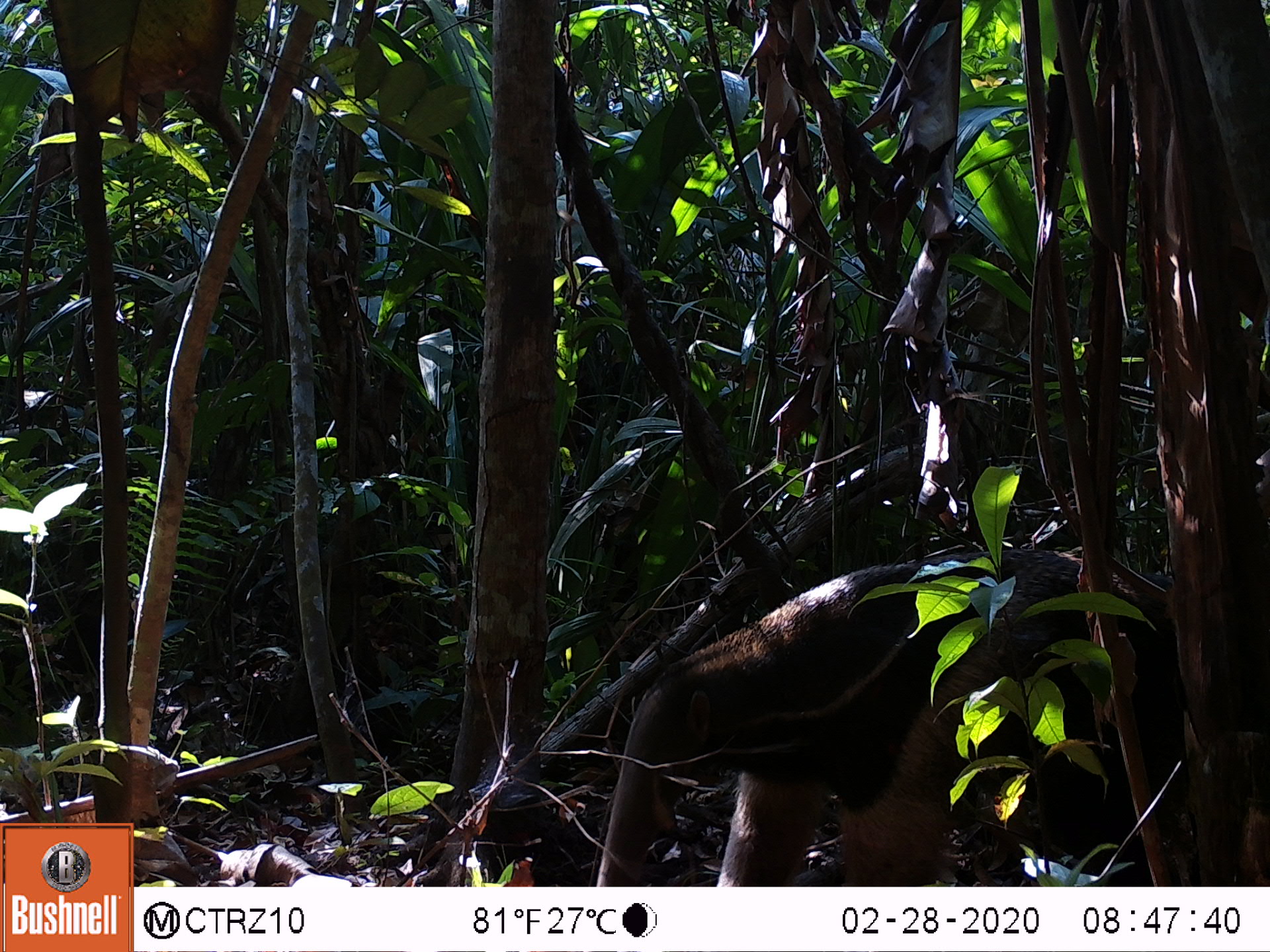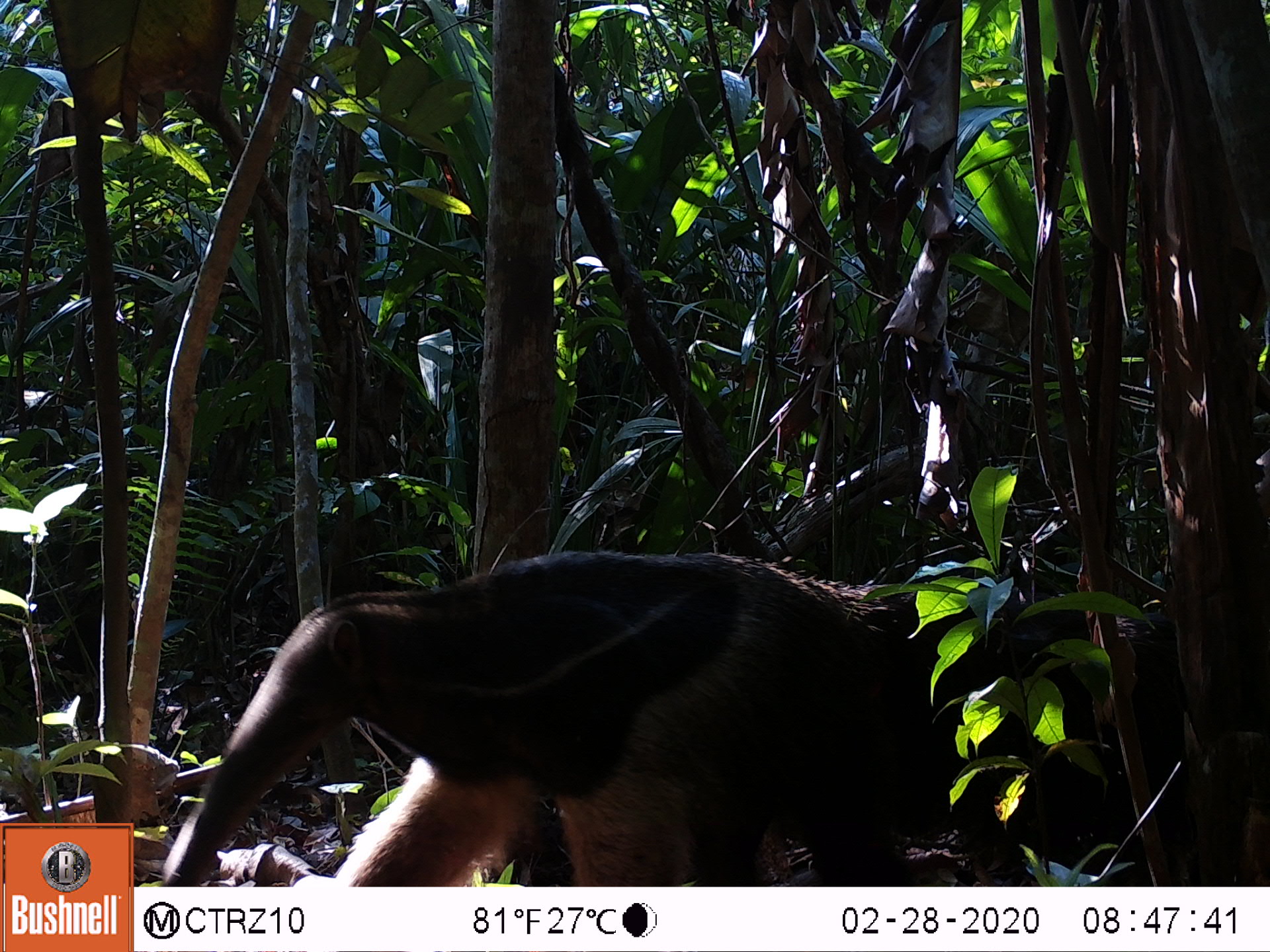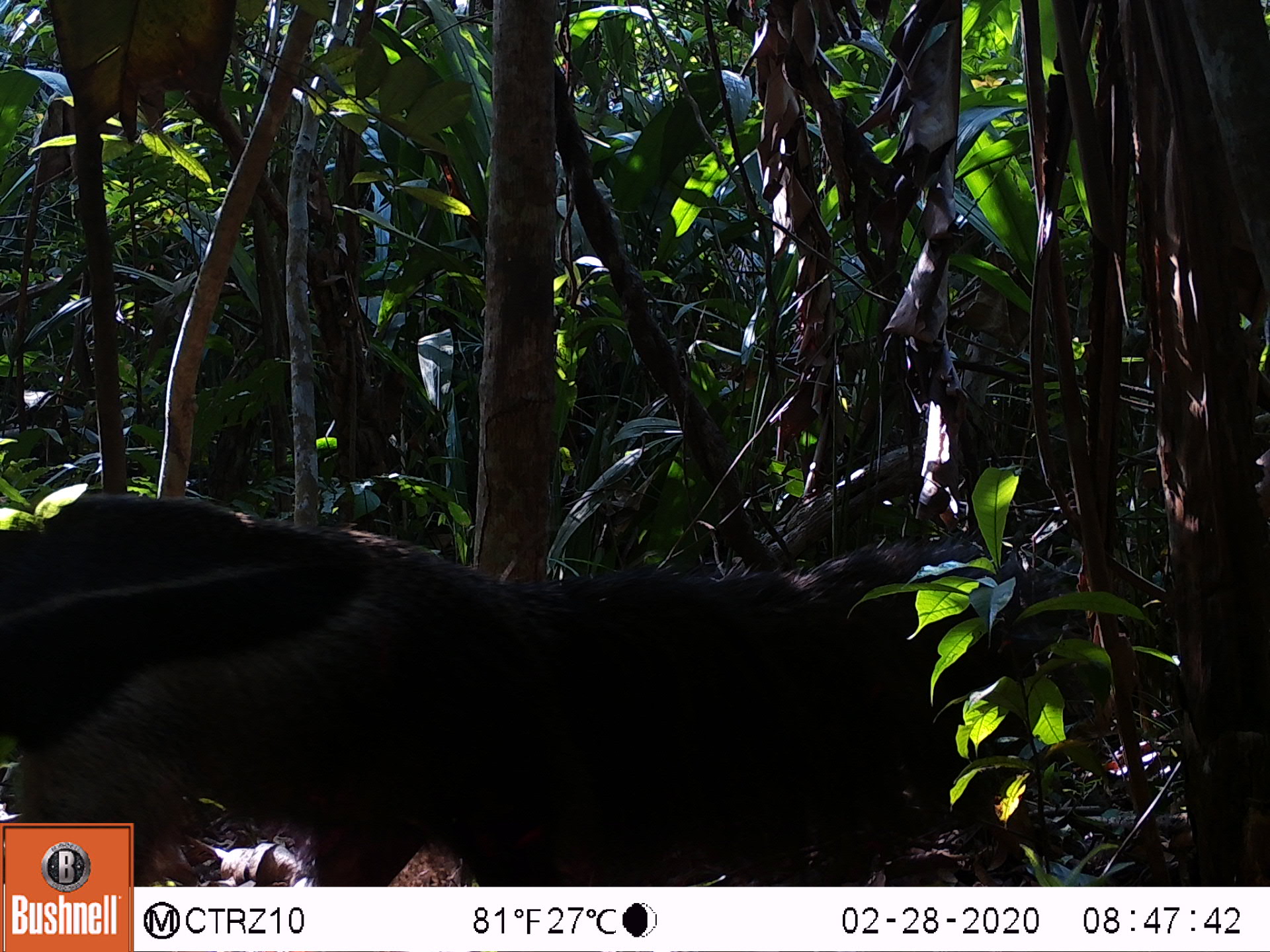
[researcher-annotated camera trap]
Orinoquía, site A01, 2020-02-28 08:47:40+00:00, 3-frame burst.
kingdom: Animalia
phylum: Chordata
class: Mammalia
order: Pilosa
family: Myrmecophagidae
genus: Myrmecophaga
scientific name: Myrmecophaga tridactyla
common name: giant anteater